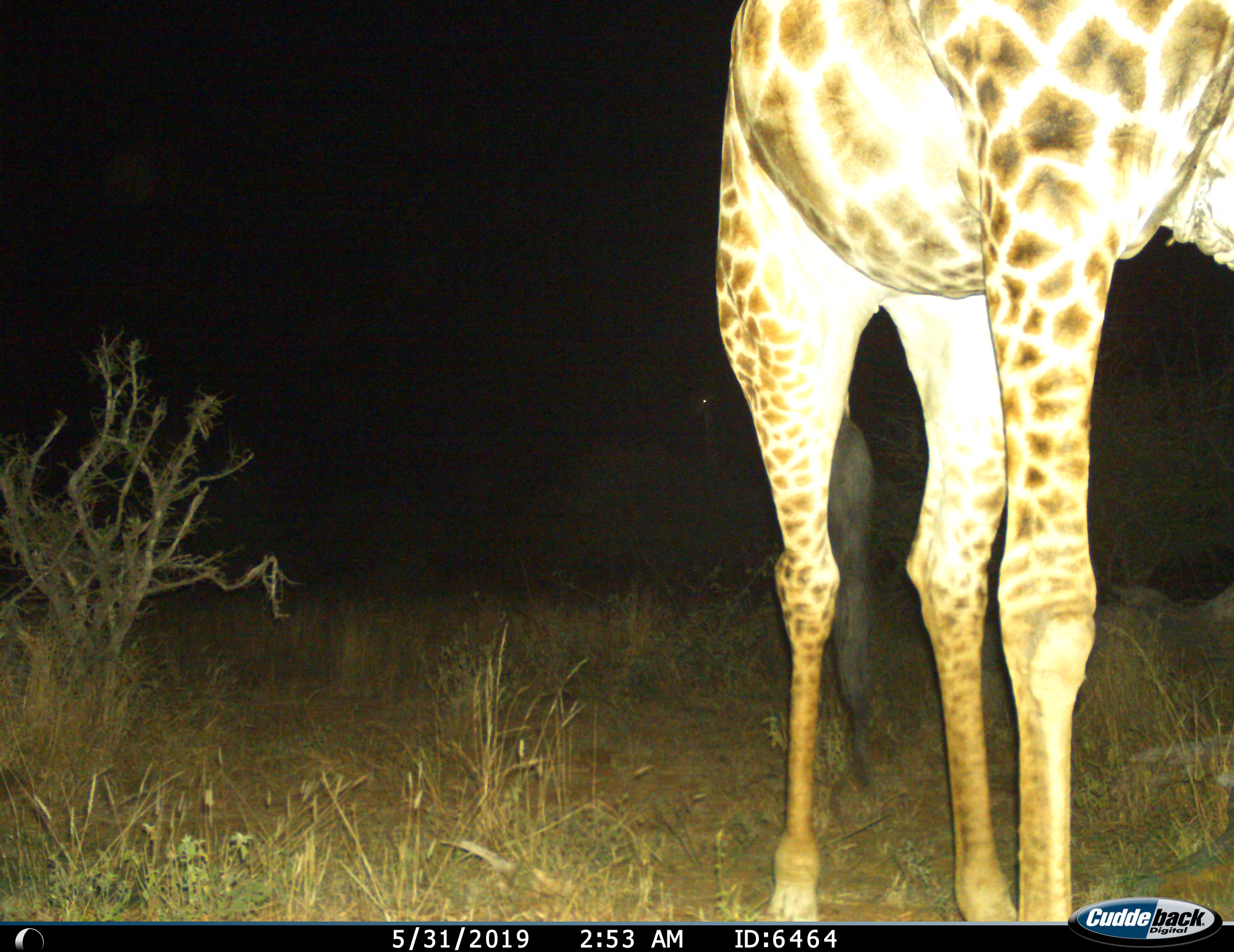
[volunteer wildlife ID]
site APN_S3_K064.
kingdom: Animalia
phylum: Chordata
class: Mammalia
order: Artiodactyla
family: Giraffidae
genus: Giraffa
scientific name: Giraffa camelopardalis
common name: giraffe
Giraffe (Giraffa camelopardalis), count 1. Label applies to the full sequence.